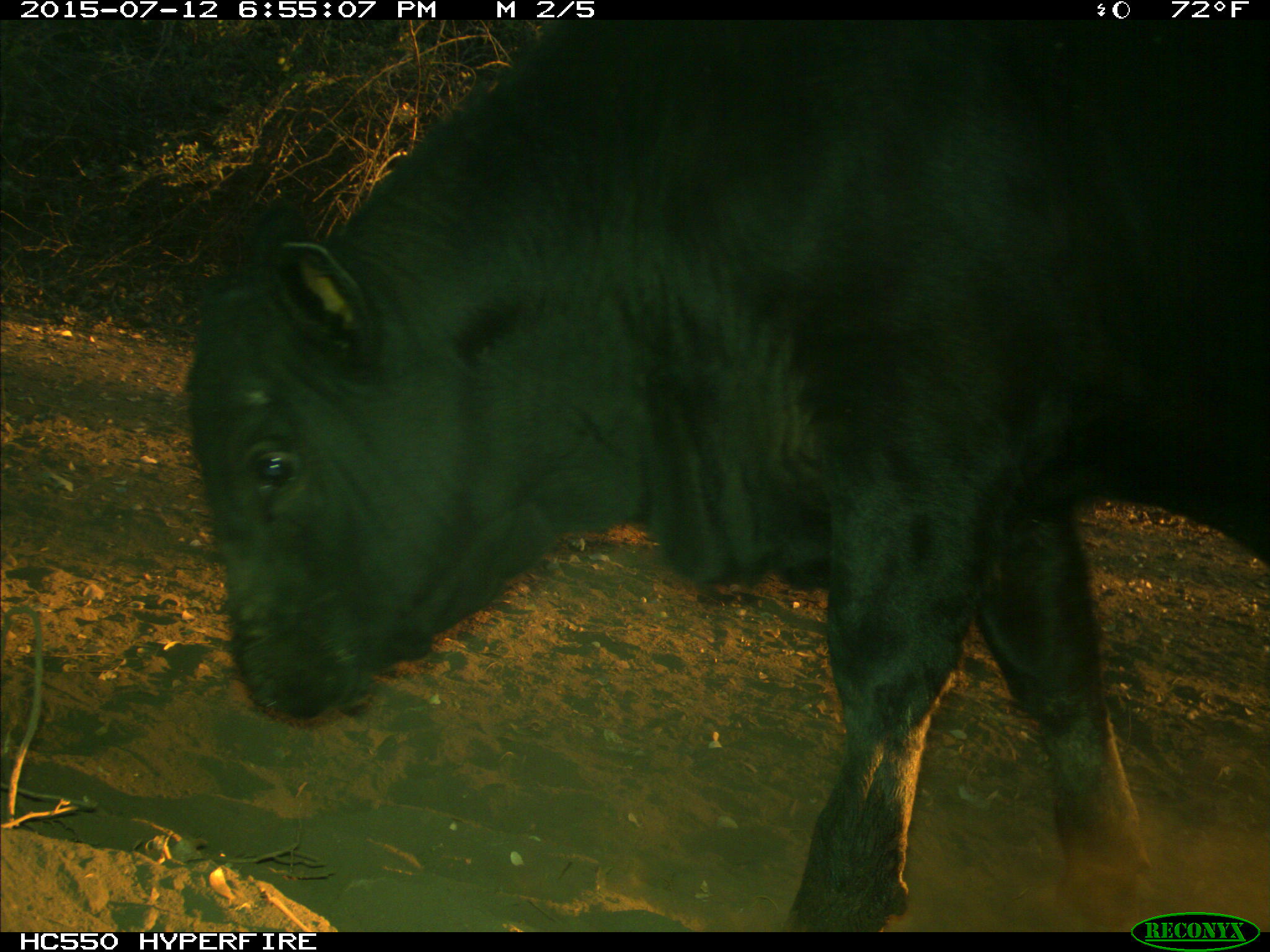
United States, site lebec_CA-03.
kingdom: Animalia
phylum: Chordata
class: Mammalia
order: Artiodactyla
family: Bovidae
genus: Bos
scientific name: Bos taurus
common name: domestic cow